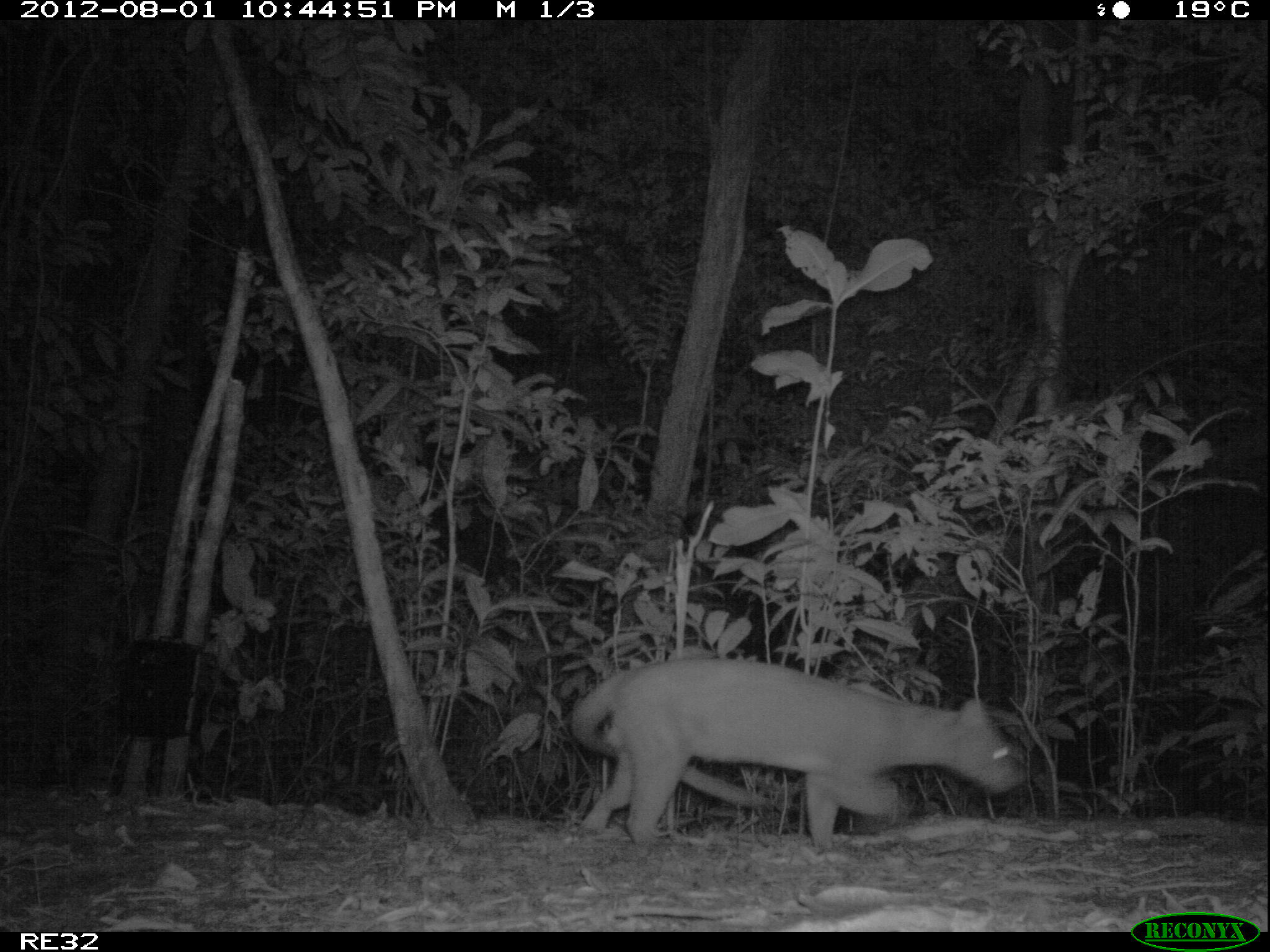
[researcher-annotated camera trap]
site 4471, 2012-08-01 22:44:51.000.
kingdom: Animalia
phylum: Chordata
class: Mammalia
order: Carnivora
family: Eupleridae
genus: Cryptoprocta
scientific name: Cryptoprocta ferox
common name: fossa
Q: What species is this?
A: Cryptoprocta ferox (fossa).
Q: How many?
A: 1.